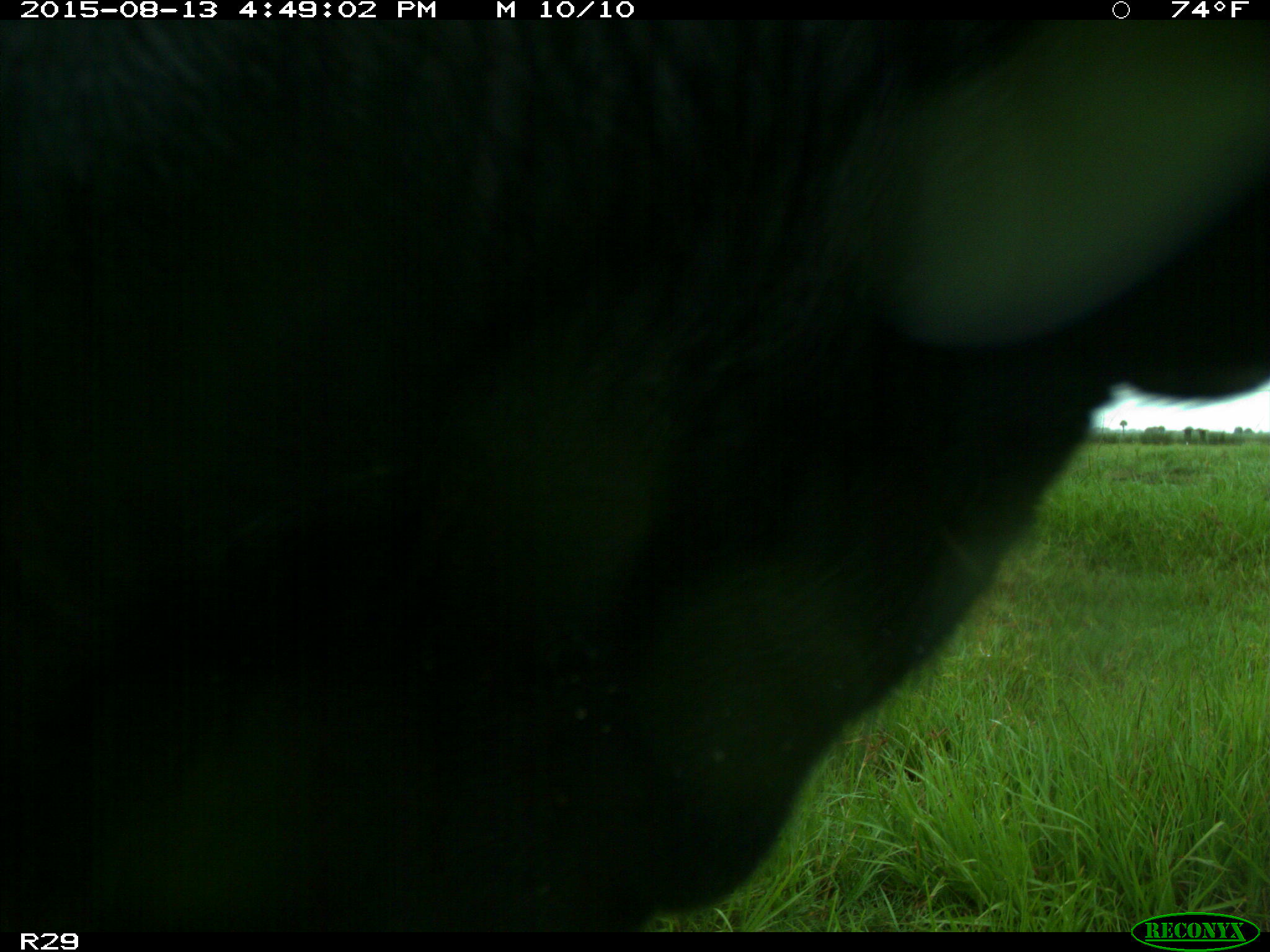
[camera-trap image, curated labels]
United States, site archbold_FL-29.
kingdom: Animalia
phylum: Chordata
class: Mammalia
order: Artiodactyla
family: Bovidae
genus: Bos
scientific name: Bos taurus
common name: domestic cow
Bos taurus (domestic cow).